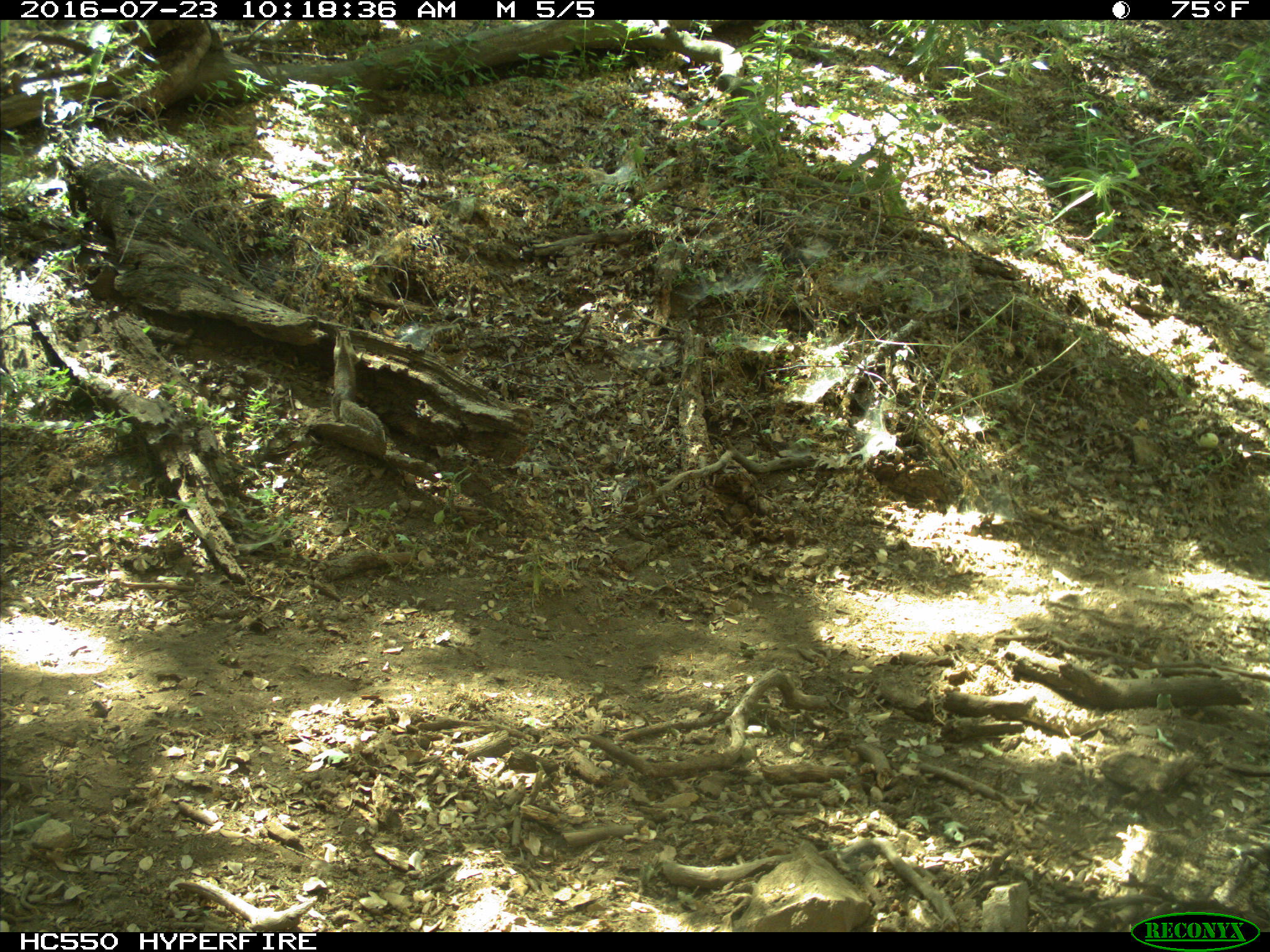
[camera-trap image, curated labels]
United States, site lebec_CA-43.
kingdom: Animalia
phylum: Chordata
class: Mammalia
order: Rodentia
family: Sciuridae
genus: Otospermophilus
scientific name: Otospermophilus beecheyi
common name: california ground squirrel